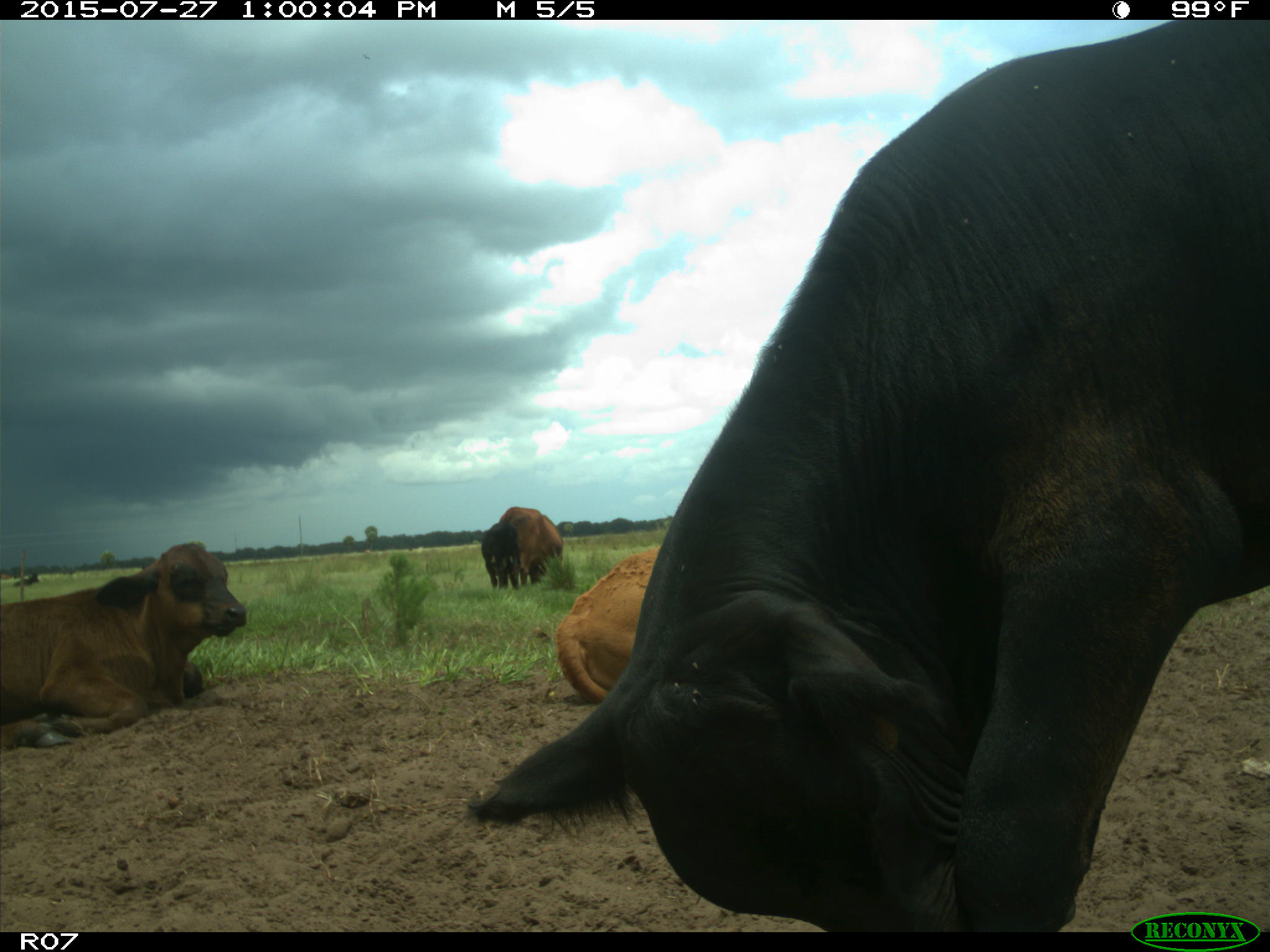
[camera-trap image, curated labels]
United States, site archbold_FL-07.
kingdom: Animalia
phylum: Chordata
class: Mammalia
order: Artiodactyla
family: Bovidae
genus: Bos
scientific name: Bos taurus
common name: domestic cow